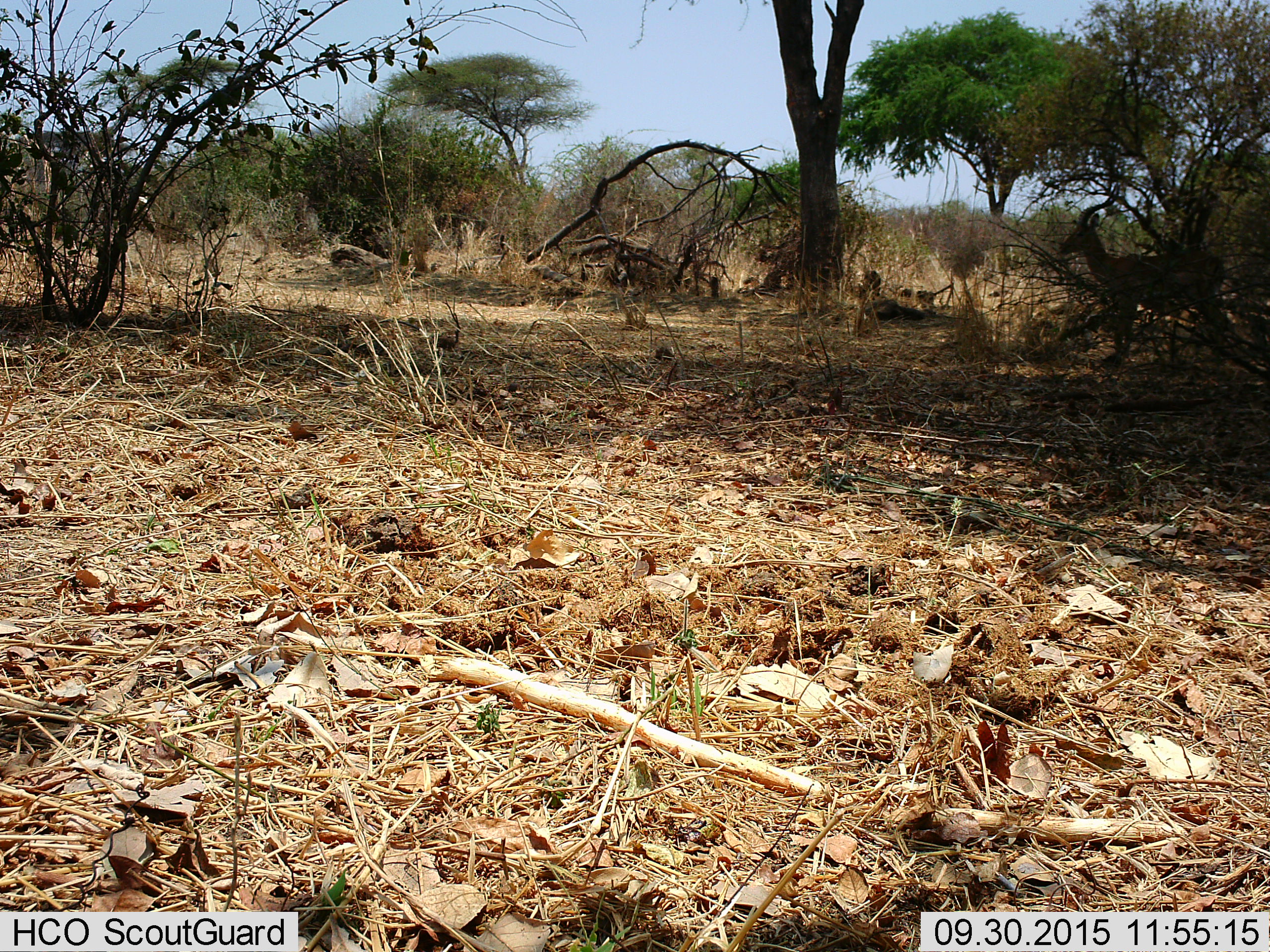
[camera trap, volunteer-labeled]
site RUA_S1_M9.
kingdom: Animalia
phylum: Chordata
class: Mammalia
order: Artiodactyla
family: Bovidae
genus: Aepyceros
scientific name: Aepyceros melampus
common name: impala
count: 1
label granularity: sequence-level